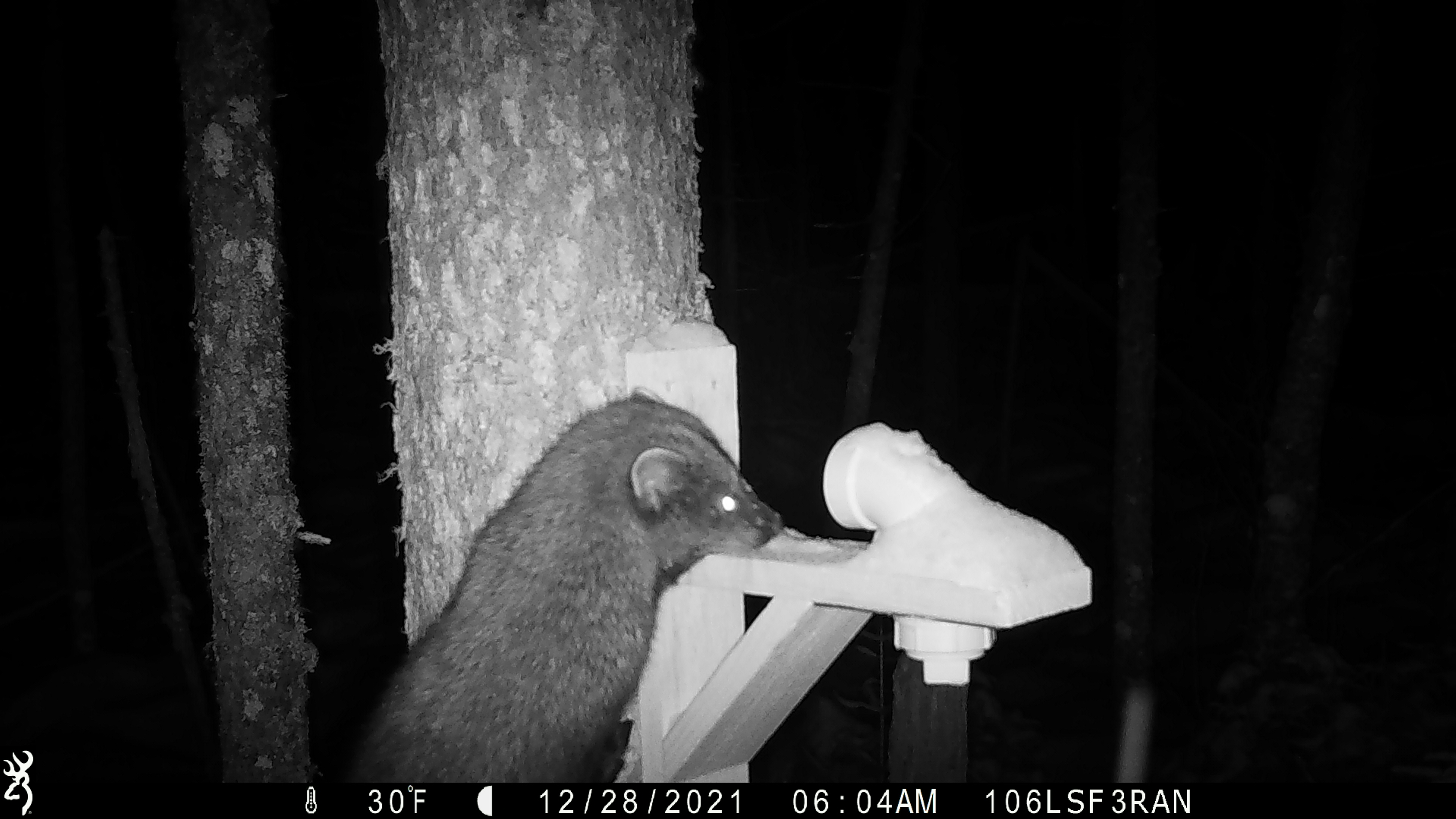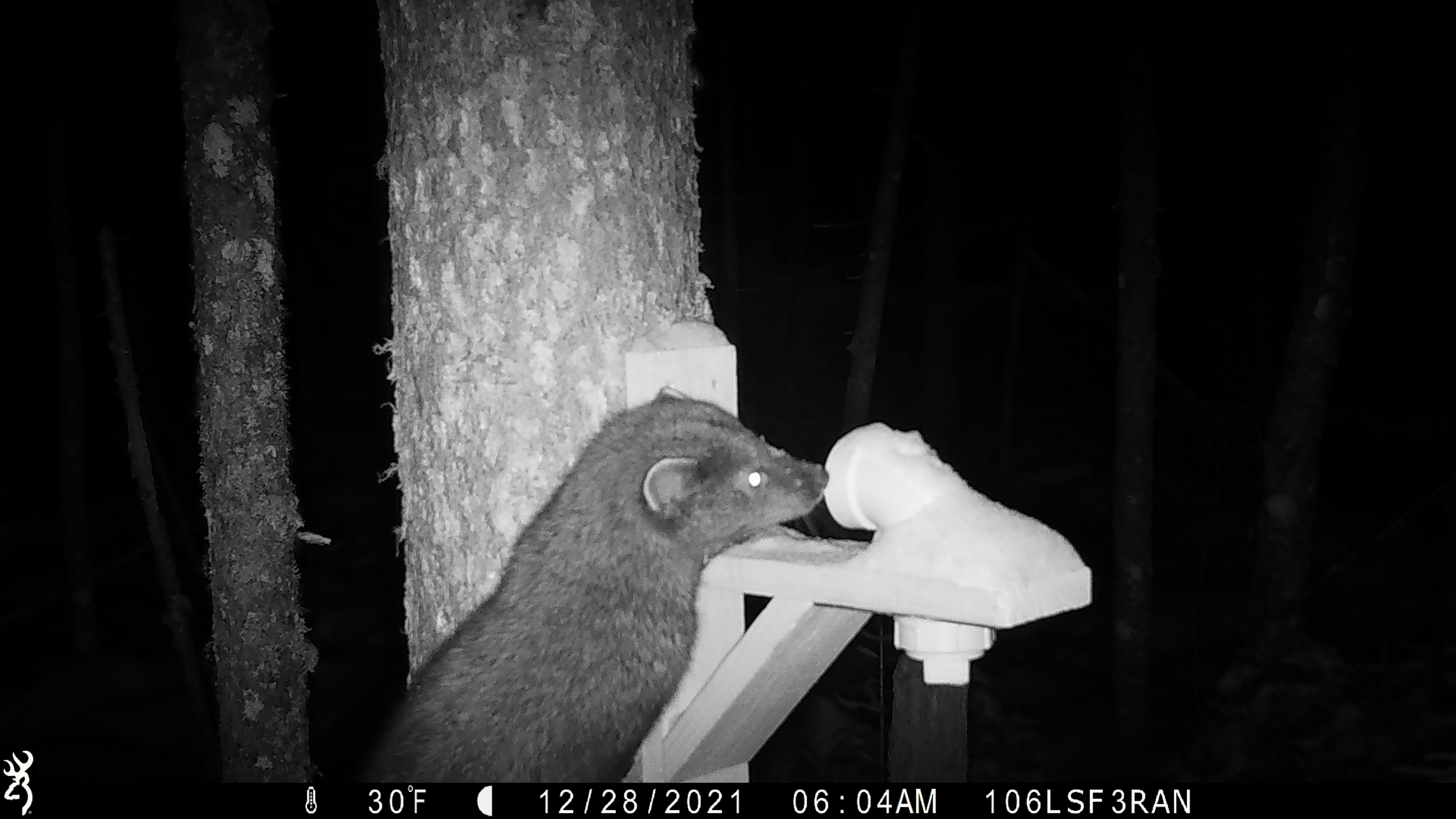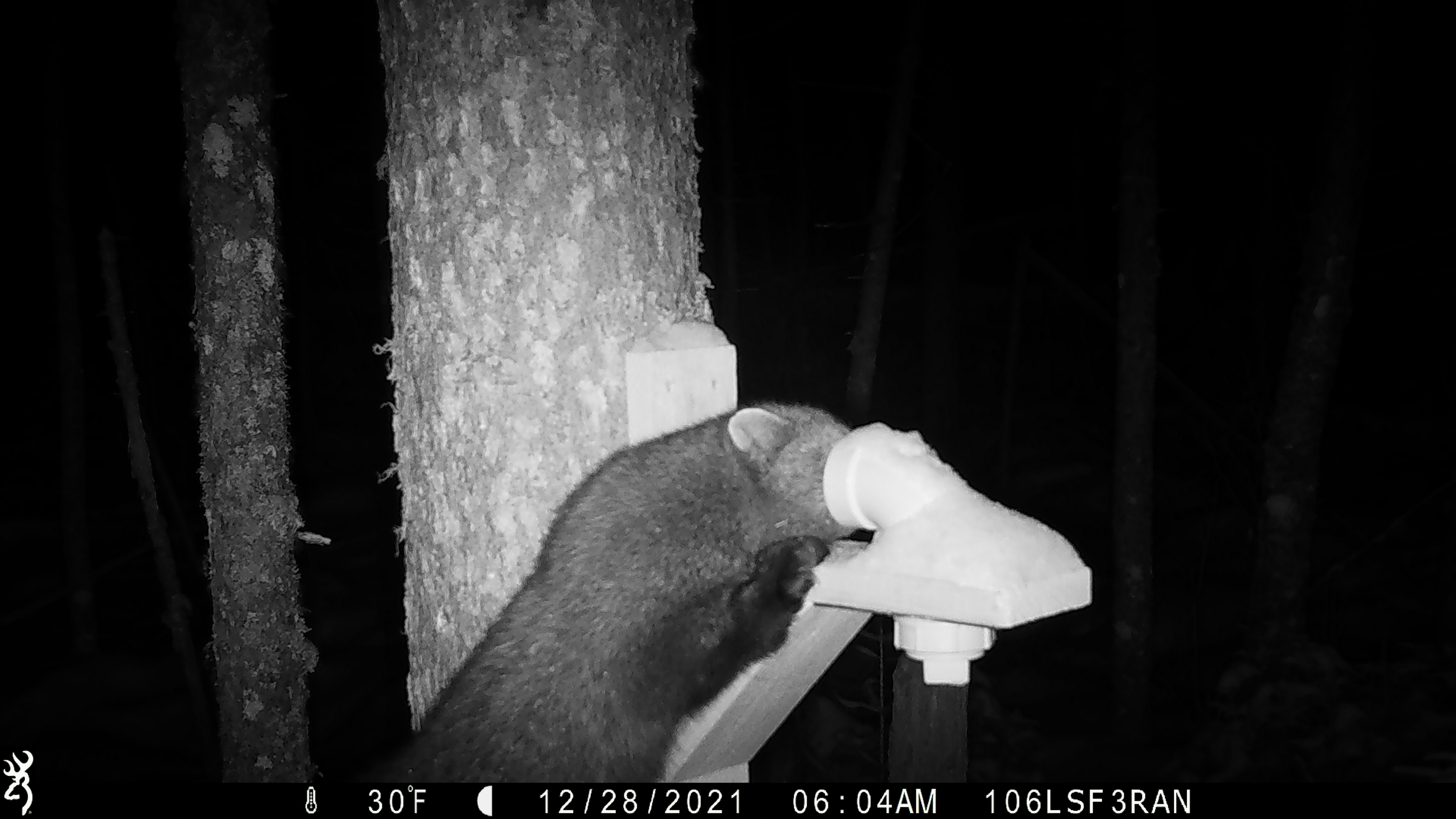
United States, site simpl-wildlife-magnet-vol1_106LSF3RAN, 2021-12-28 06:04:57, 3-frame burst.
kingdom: Animalia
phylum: Chordata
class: Mammalia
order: Carnivora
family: Mustelidae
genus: Pekania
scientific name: Pekania pennanti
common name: fisher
Fisher (Pekania pennanti).